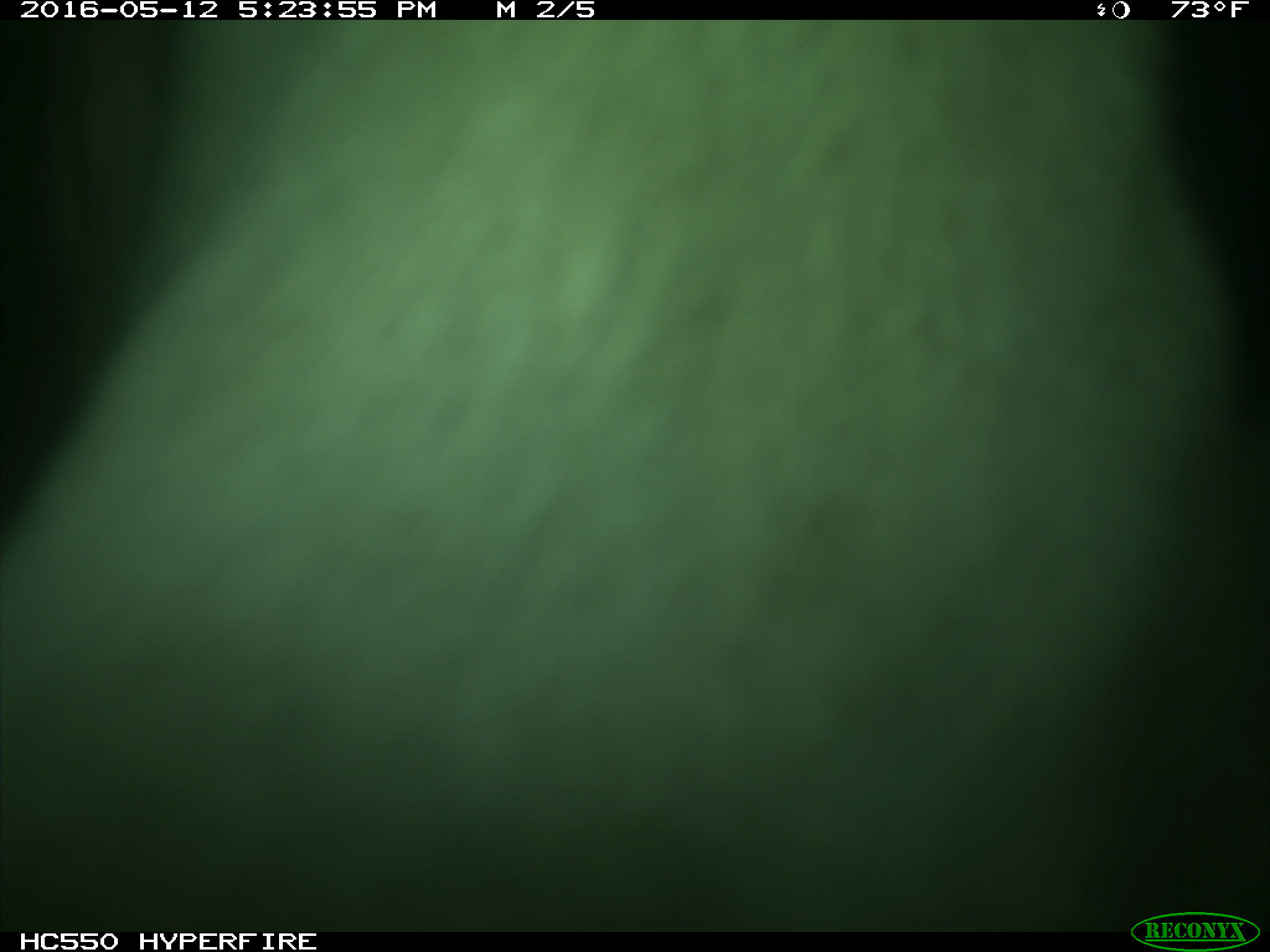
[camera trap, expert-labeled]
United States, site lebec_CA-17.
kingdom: Animalia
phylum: Chordata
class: Mammalia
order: Artiodactyla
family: Bovidae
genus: Bos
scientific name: Bos taurus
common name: domestic cow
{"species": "Bos taurus (domestic cow)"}